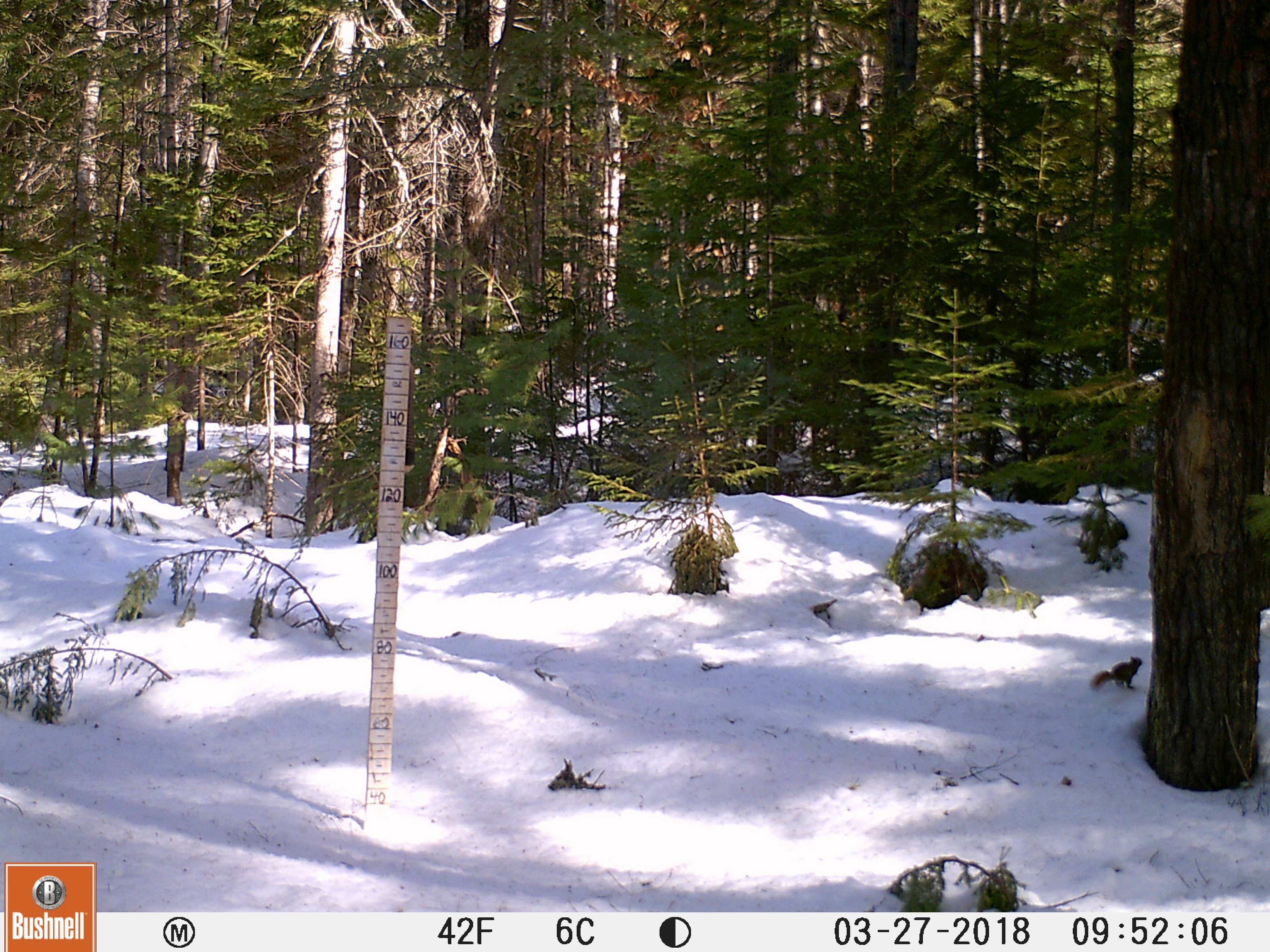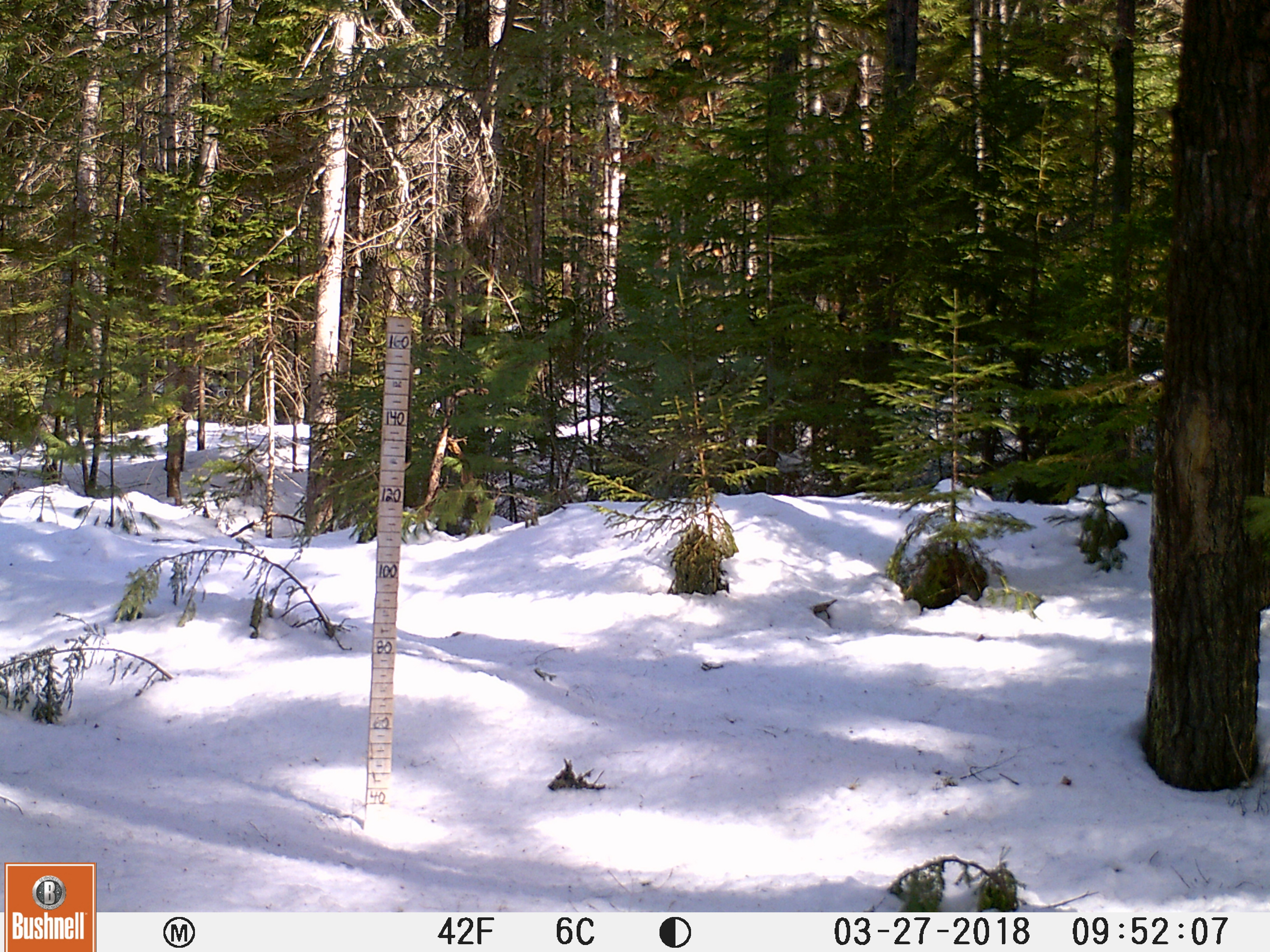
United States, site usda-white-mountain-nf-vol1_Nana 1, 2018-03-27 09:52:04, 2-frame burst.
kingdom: Animalia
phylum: Chordata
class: Mammalia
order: Rodentia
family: Sciuridae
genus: Tamiasciurus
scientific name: Tamiasciurus hudsonicus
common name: red squirrel